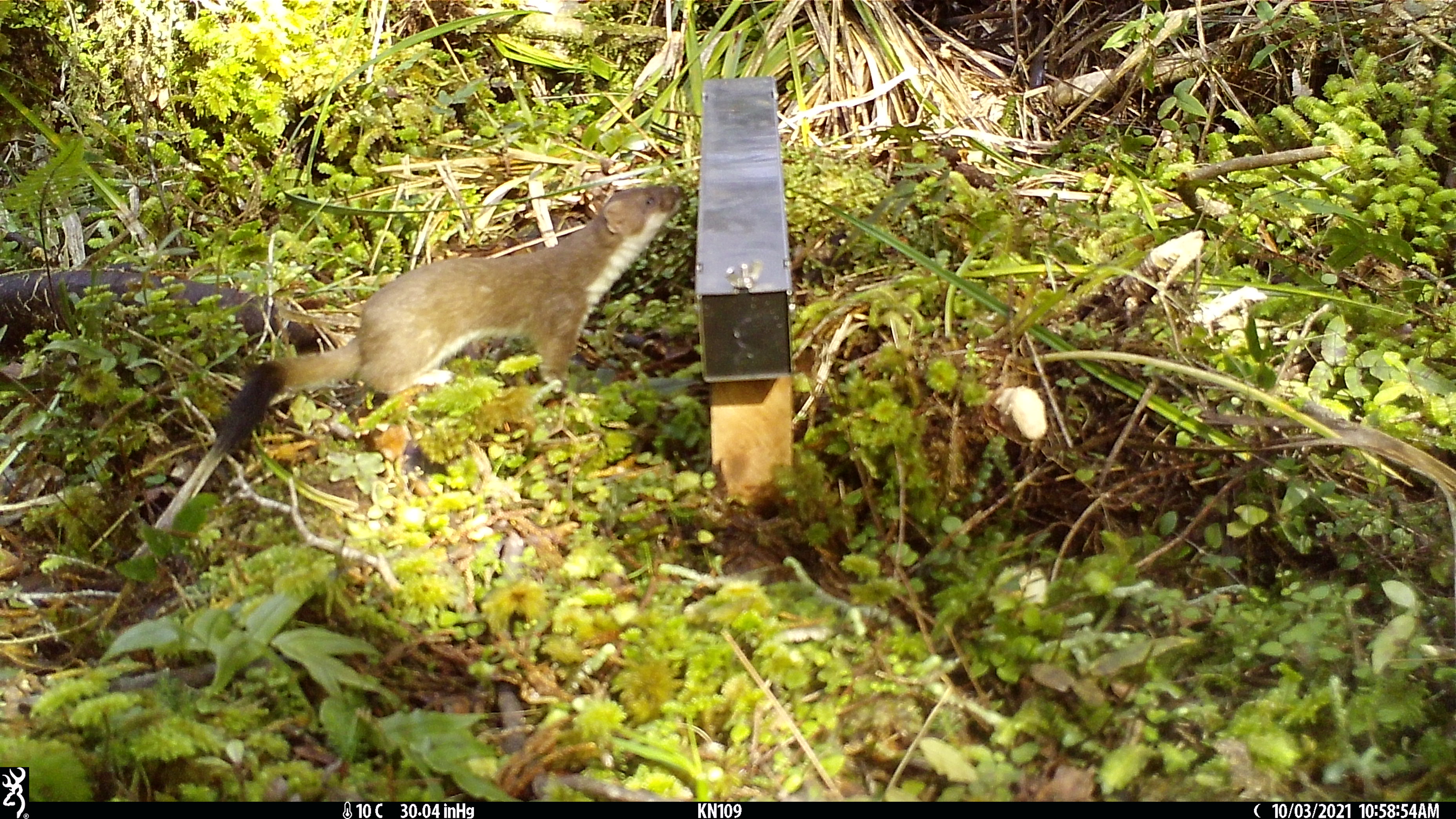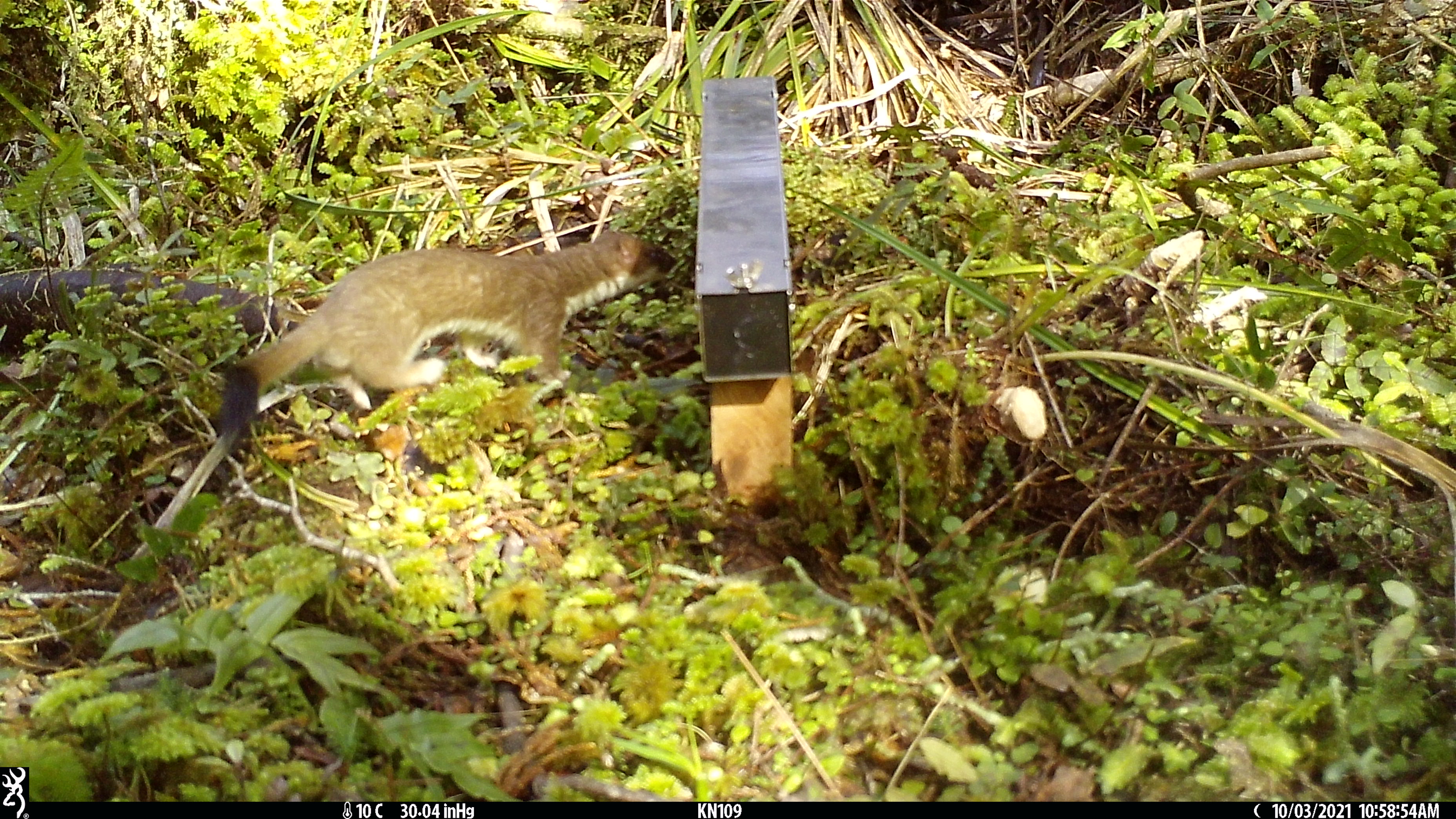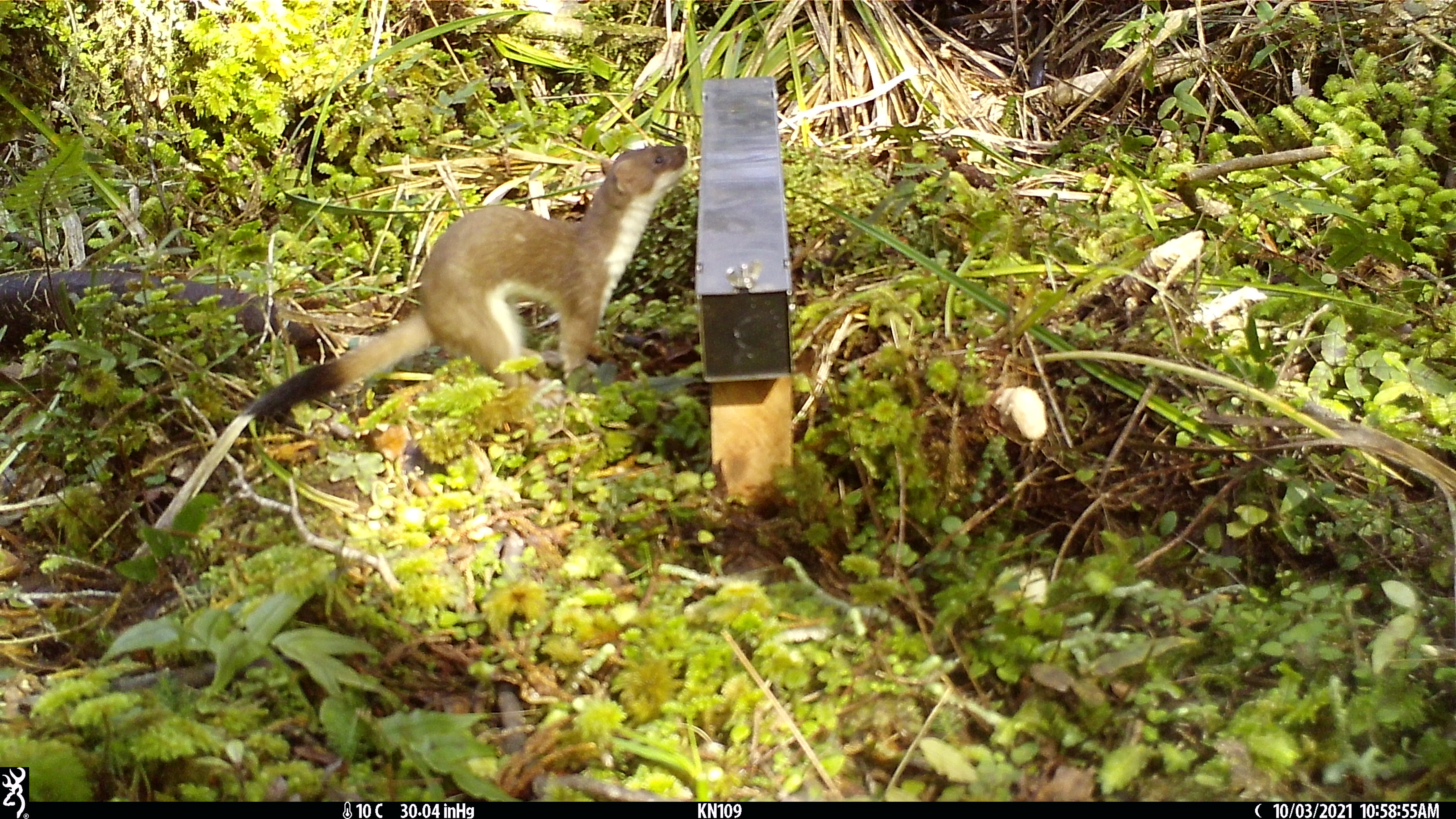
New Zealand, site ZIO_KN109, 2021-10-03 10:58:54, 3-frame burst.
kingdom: Animalia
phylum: Chordata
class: Mammalia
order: Carnivora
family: Mustelidae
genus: Mustela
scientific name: Mustela erminea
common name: stoat